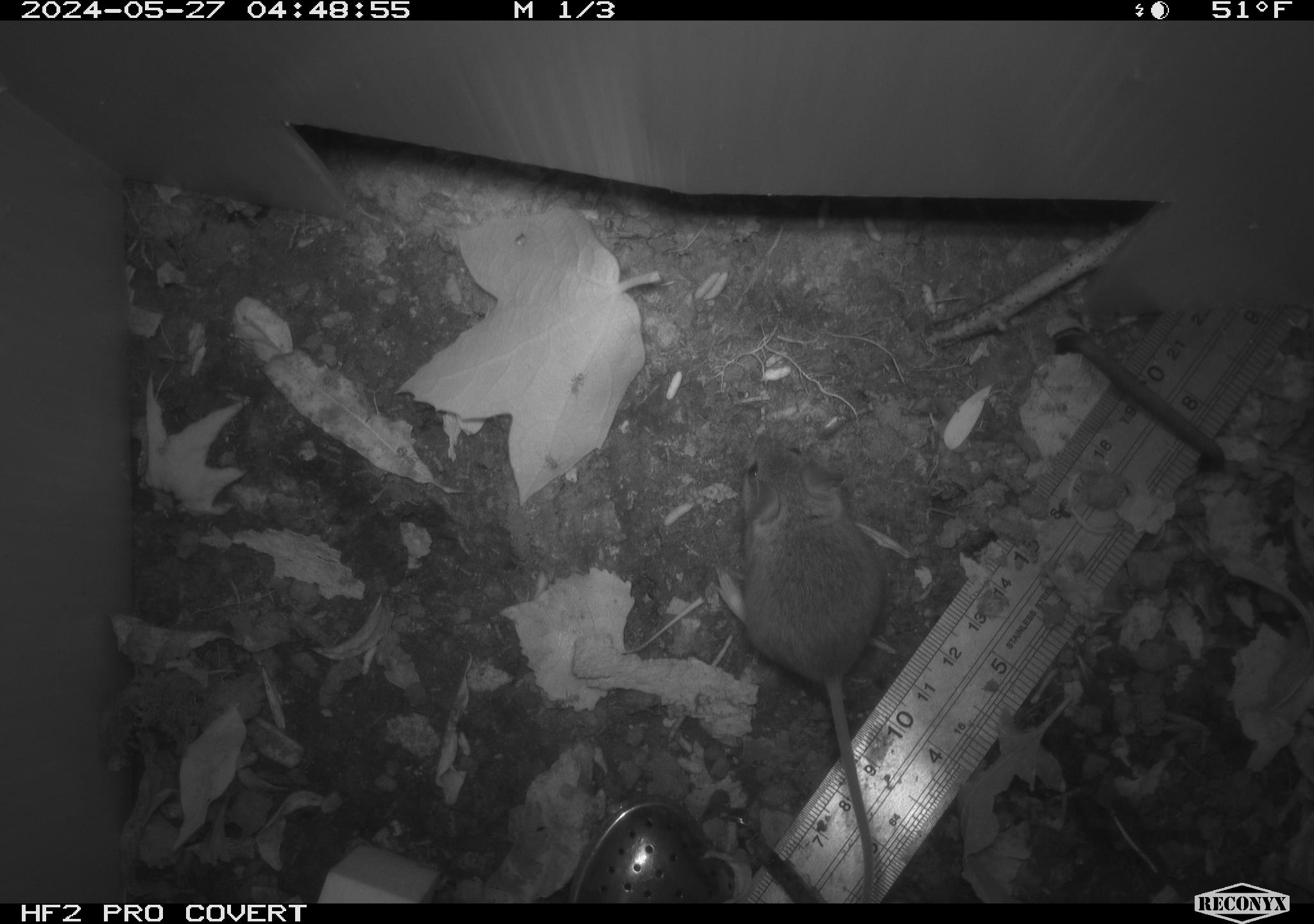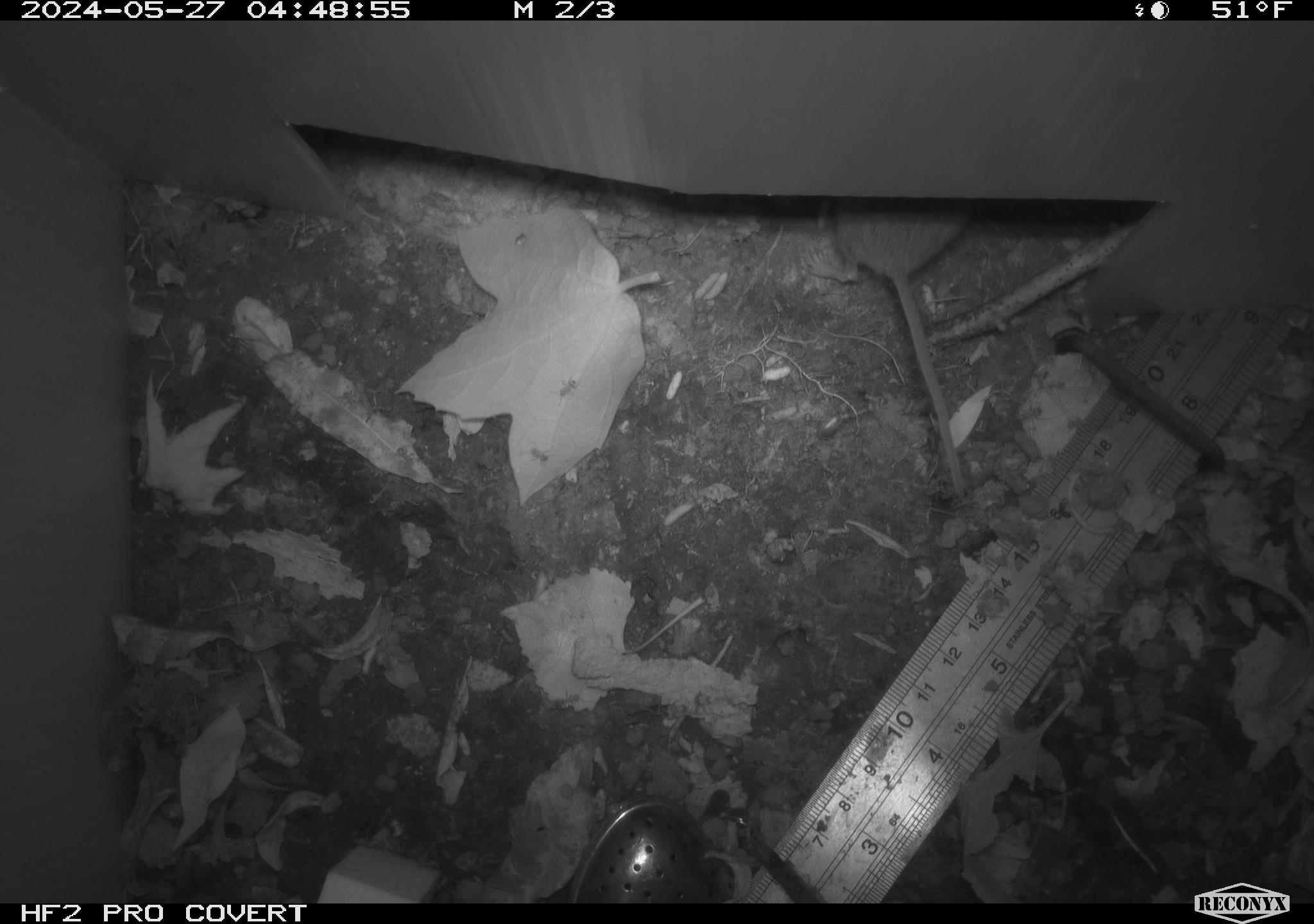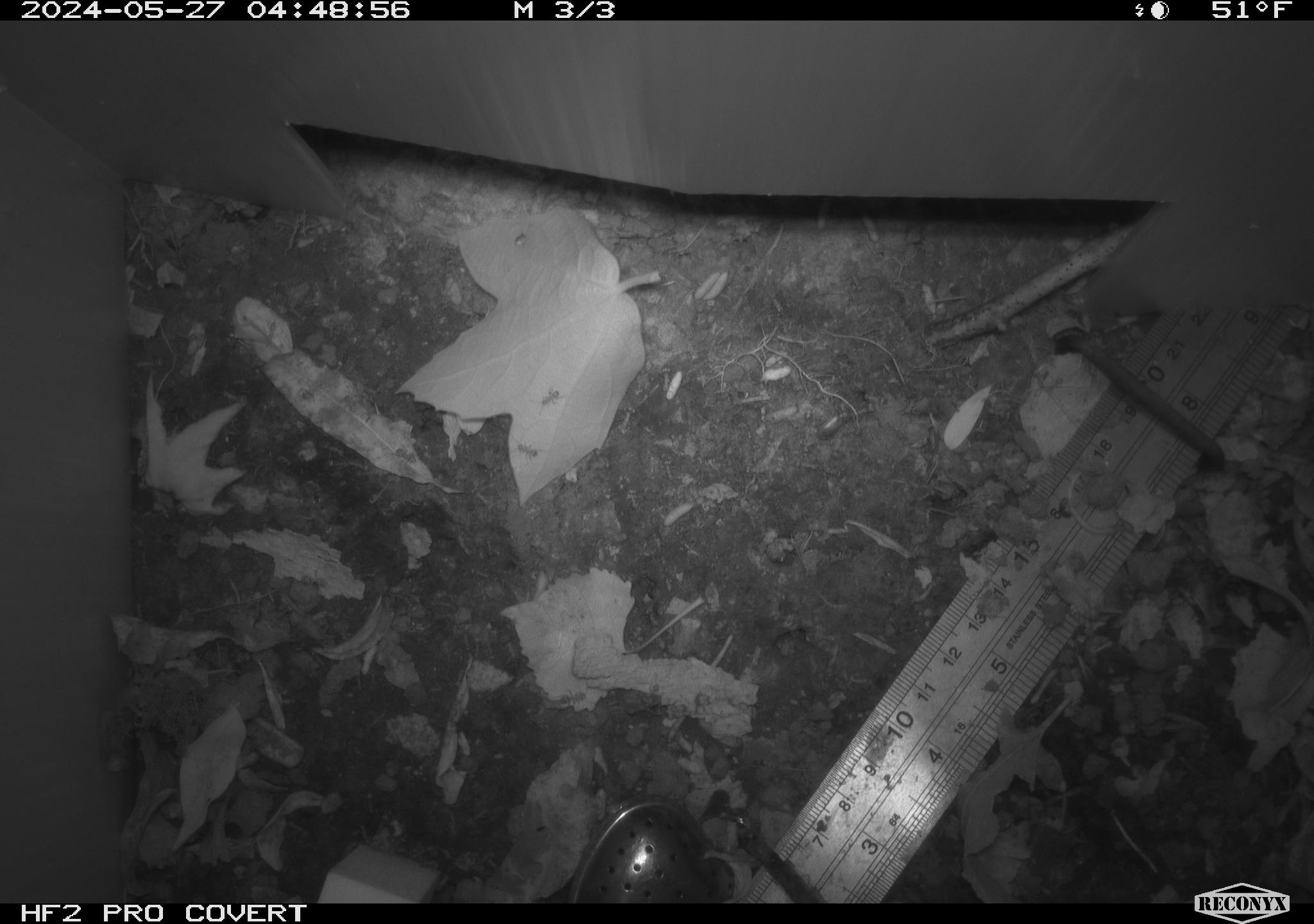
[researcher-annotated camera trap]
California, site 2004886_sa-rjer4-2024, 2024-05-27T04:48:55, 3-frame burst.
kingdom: Animalia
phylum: Chordata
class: Mammalia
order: Rodentia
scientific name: Rodentia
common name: mouse species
Mouse species (Rodentia).